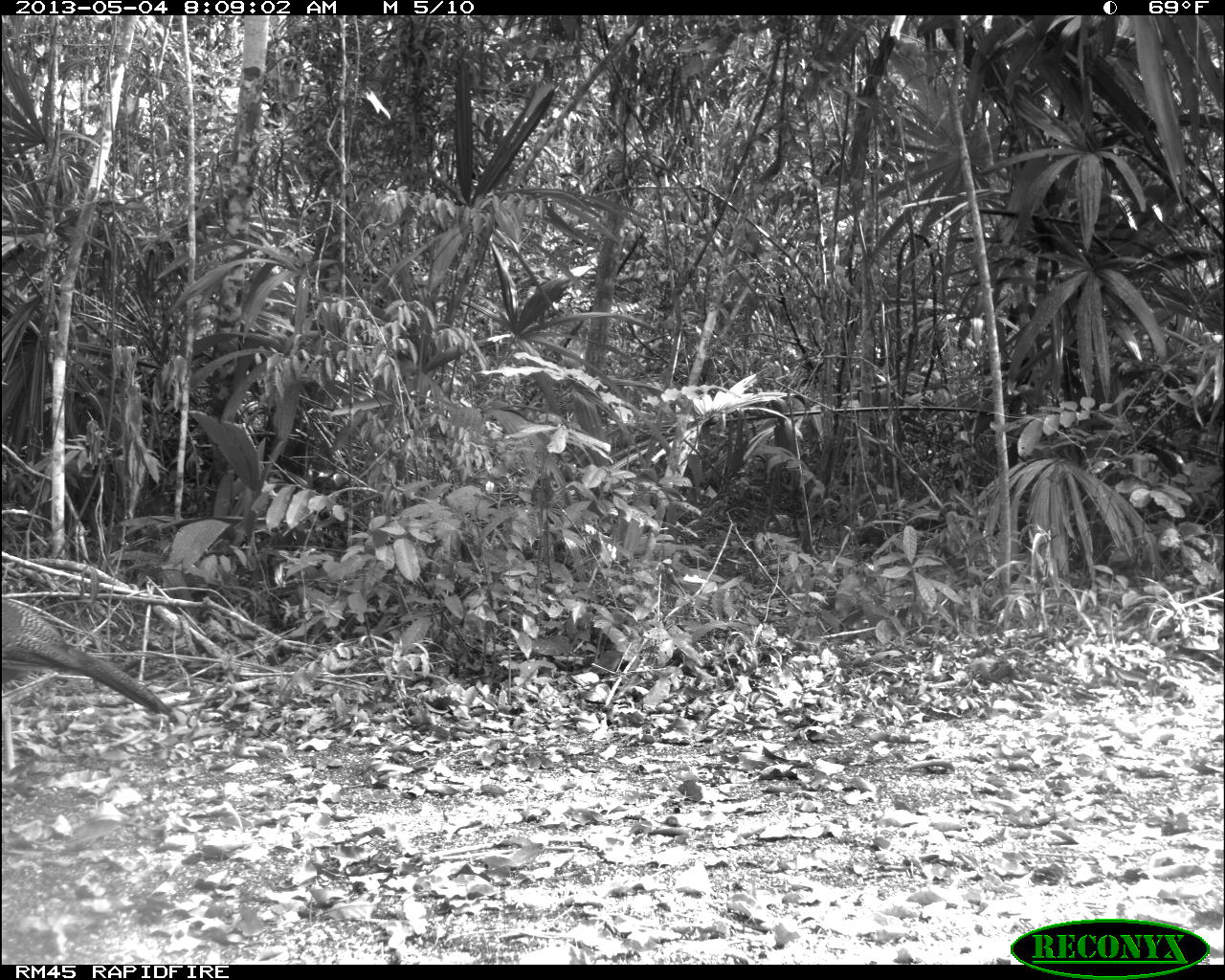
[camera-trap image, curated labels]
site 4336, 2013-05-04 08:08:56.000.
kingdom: Animalia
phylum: Chordata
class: Aves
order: Galliformes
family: Cracidae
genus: Crax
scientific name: Crax rubra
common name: great curassow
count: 1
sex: female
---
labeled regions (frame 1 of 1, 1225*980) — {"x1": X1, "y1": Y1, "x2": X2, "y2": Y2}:
crax rubra: {"x1": 0, "y1": 593, "x2": 184, "y2": 774}